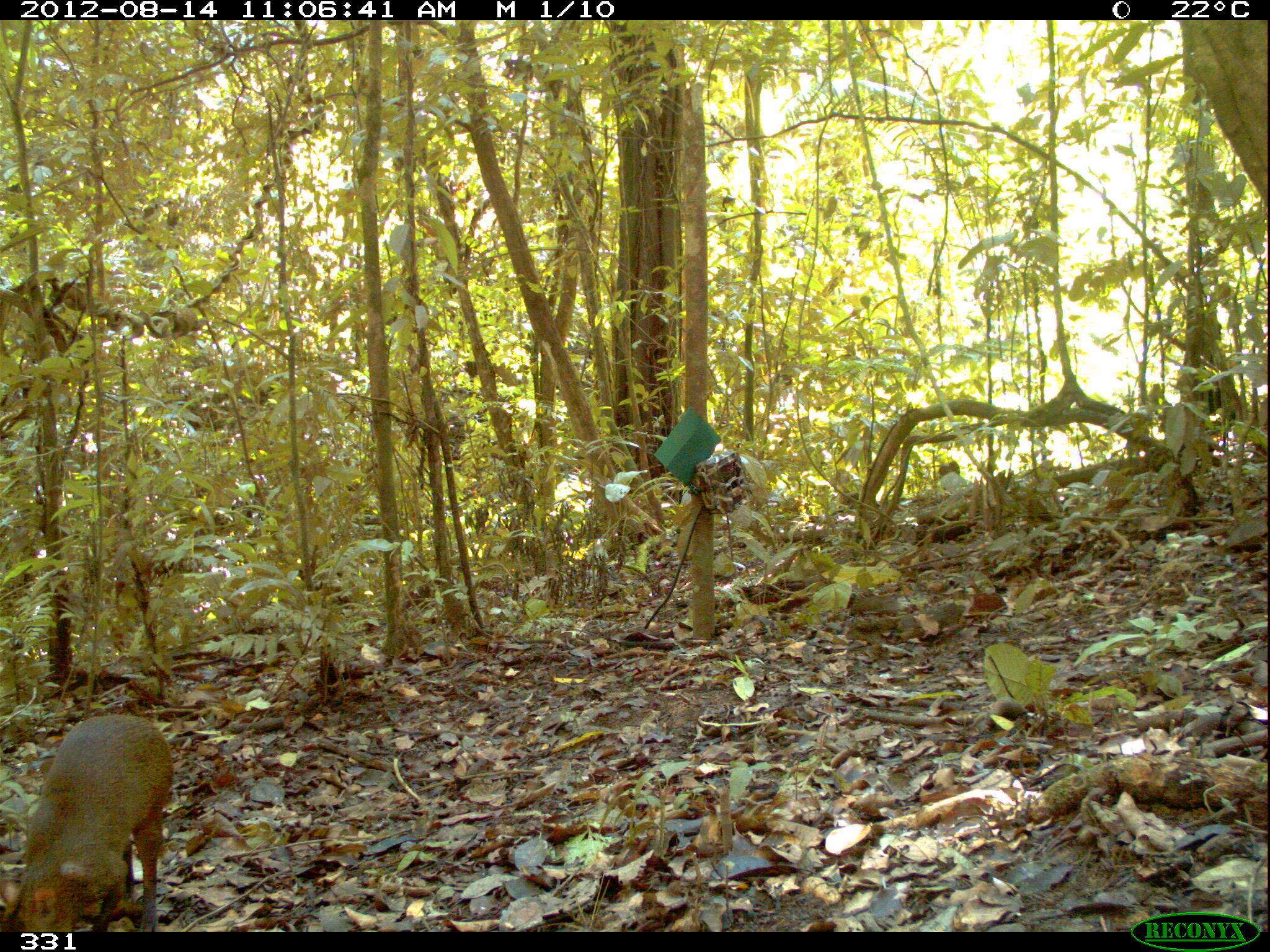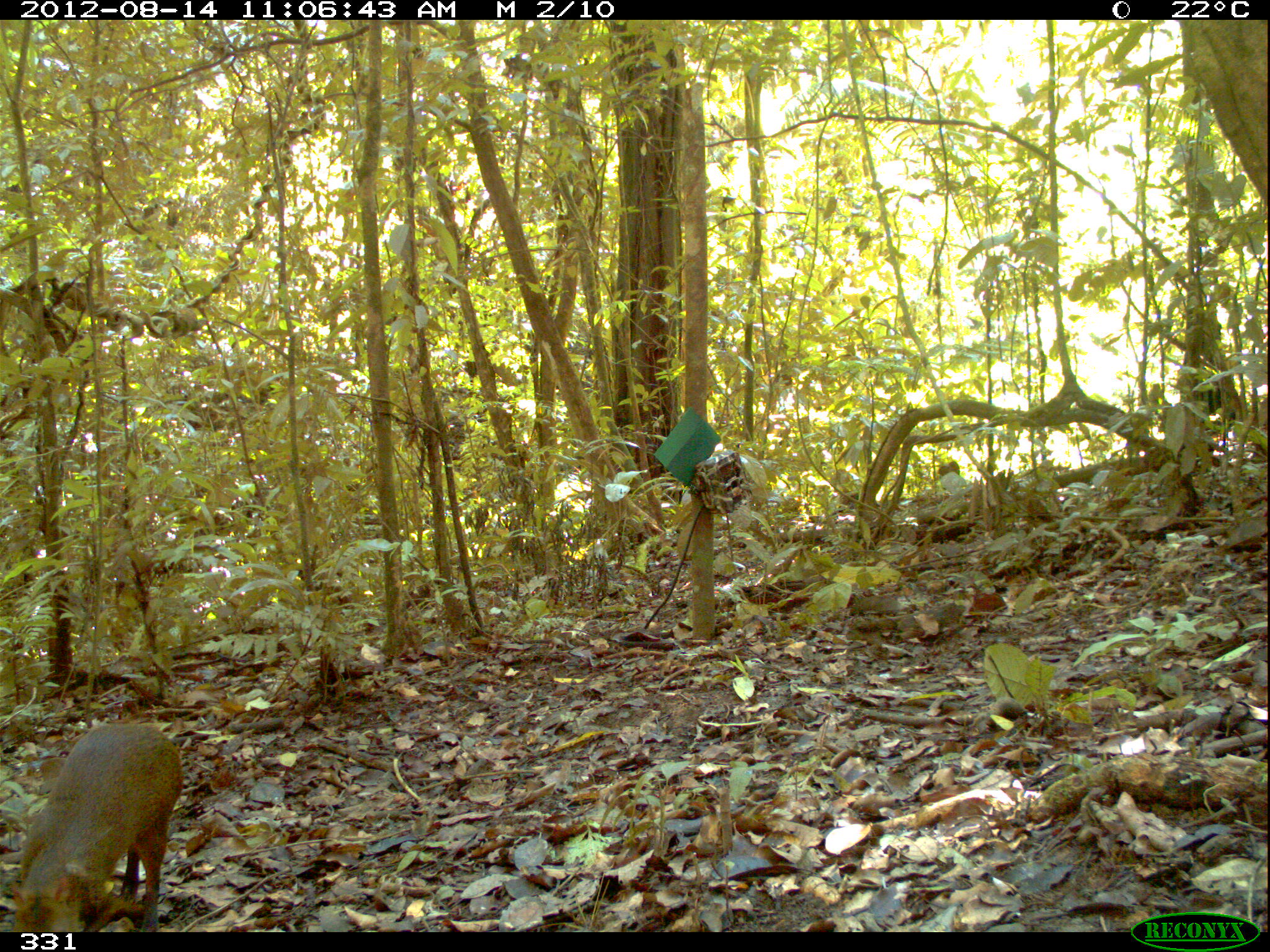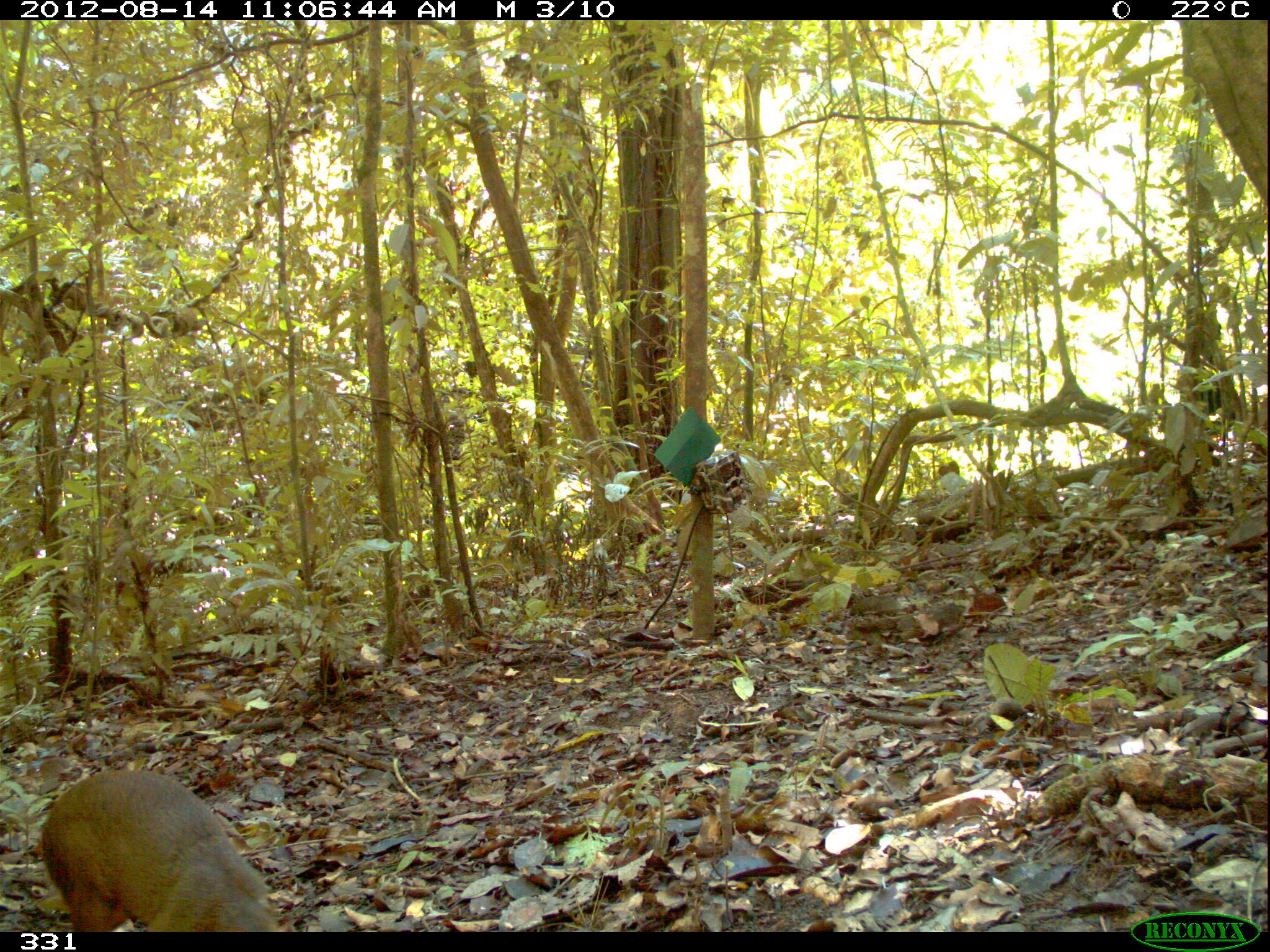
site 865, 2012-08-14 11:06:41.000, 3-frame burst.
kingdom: Animalia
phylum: Chordata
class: Mammalia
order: Rodentia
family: Dasyproctidae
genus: Dasyprocta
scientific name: Dasyprocta punctata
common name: central american agouti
Dasyprocta punctata (central american agouti).